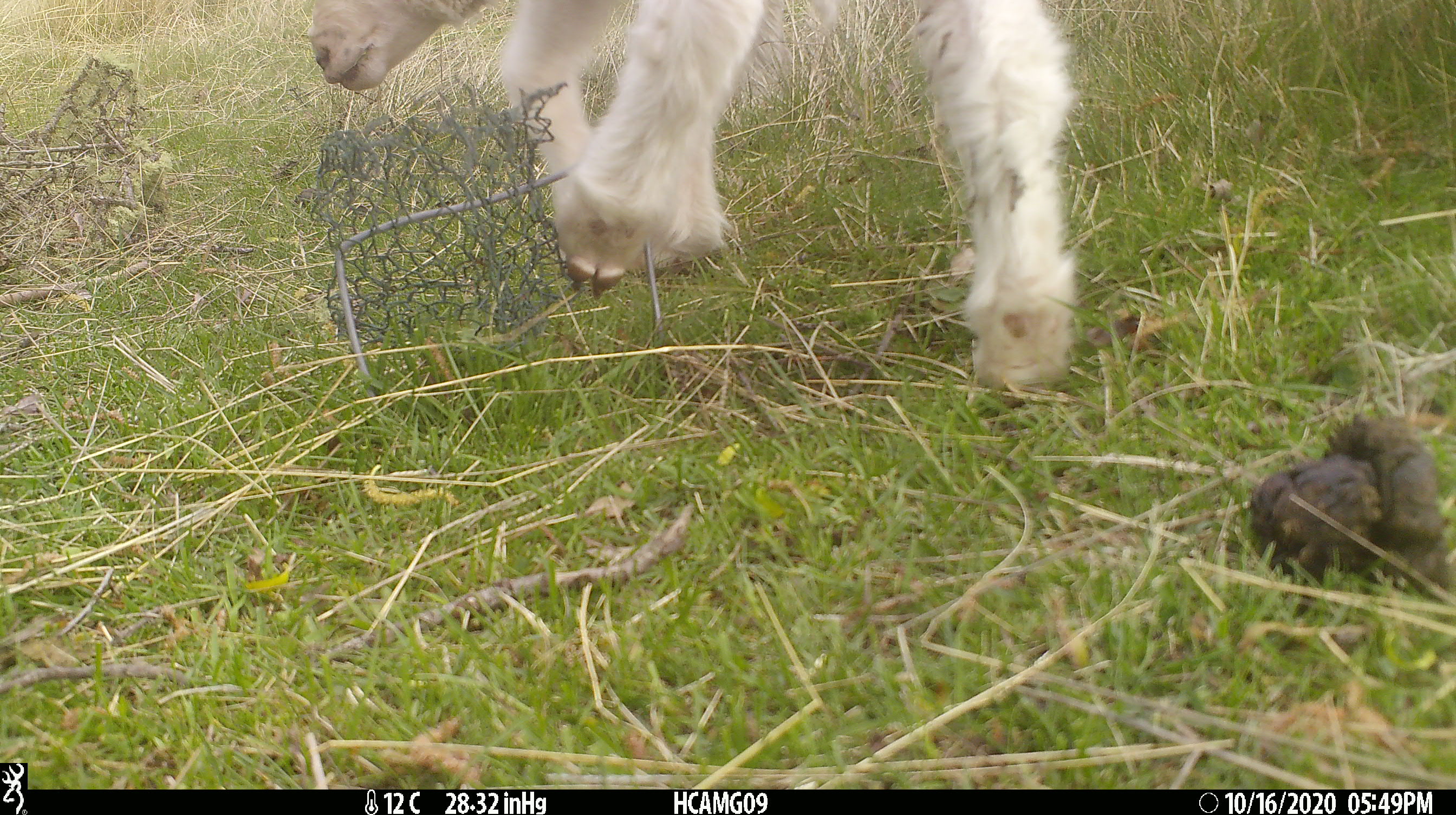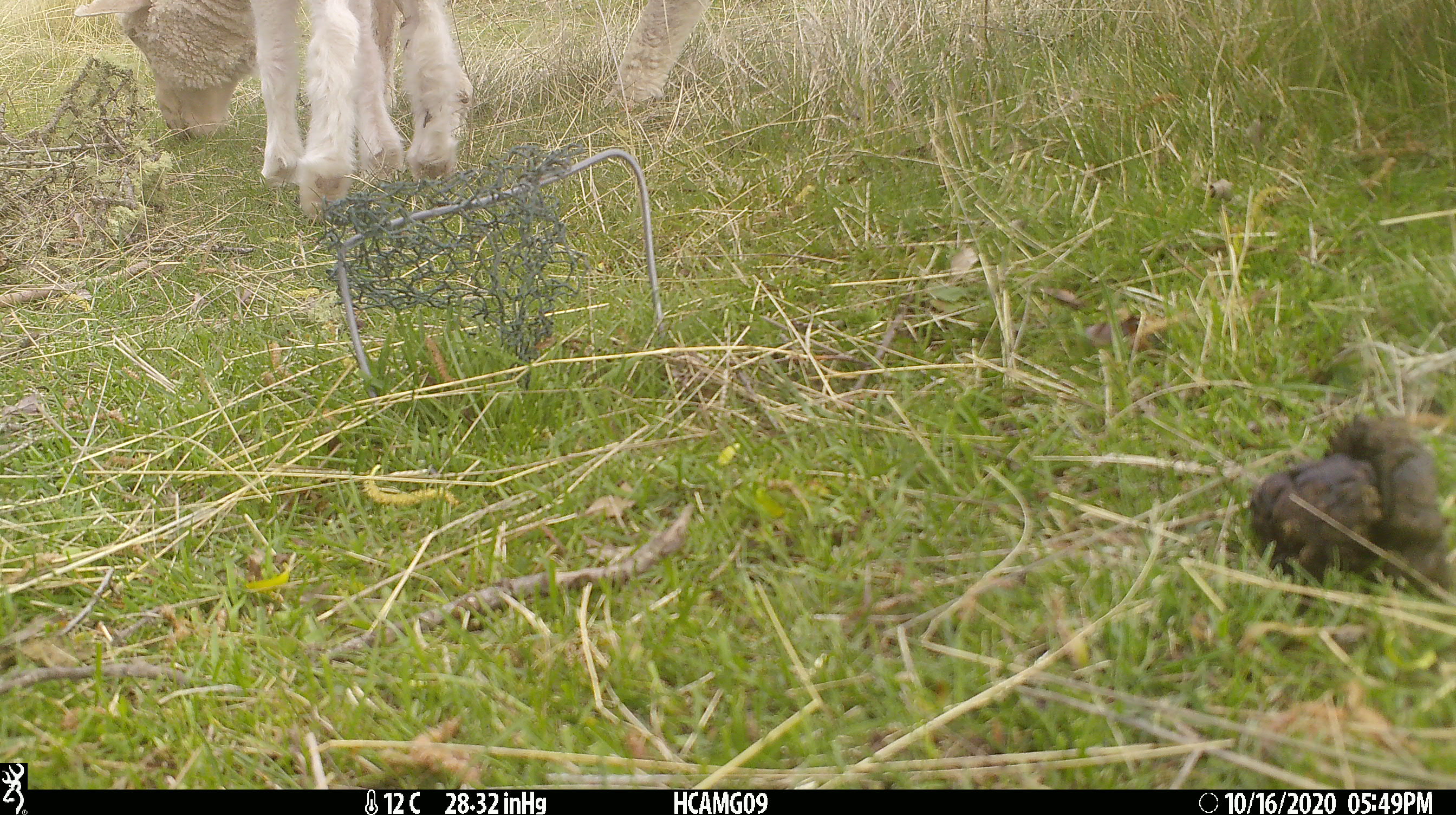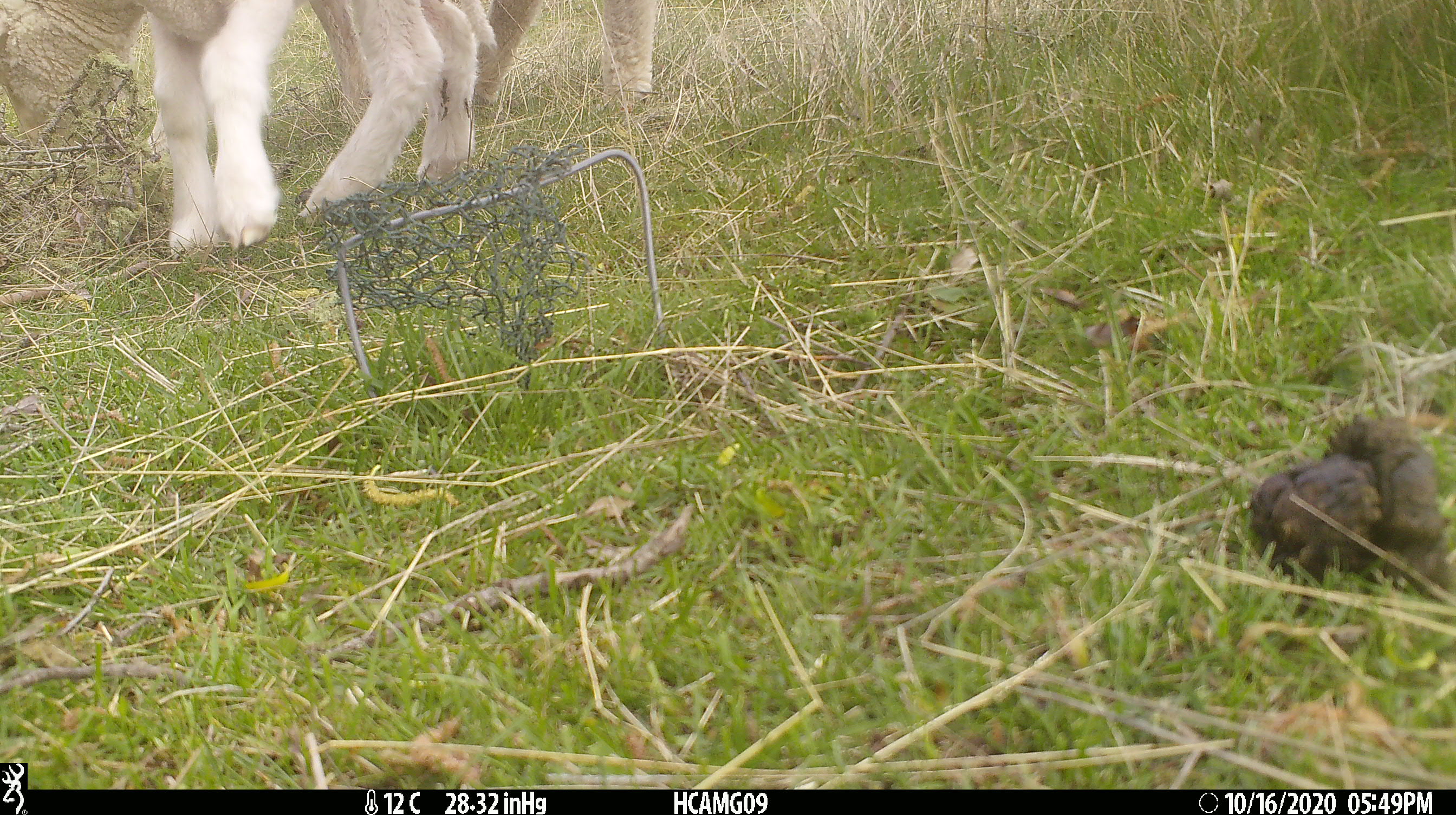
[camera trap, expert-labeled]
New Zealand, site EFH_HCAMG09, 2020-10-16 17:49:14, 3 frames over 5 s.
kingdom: Animalia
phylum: Chordata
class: Mammalia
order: Artiodactyla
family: Bovidae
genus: Ovis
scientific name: Ovis aries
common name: domestic sheep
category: sheep